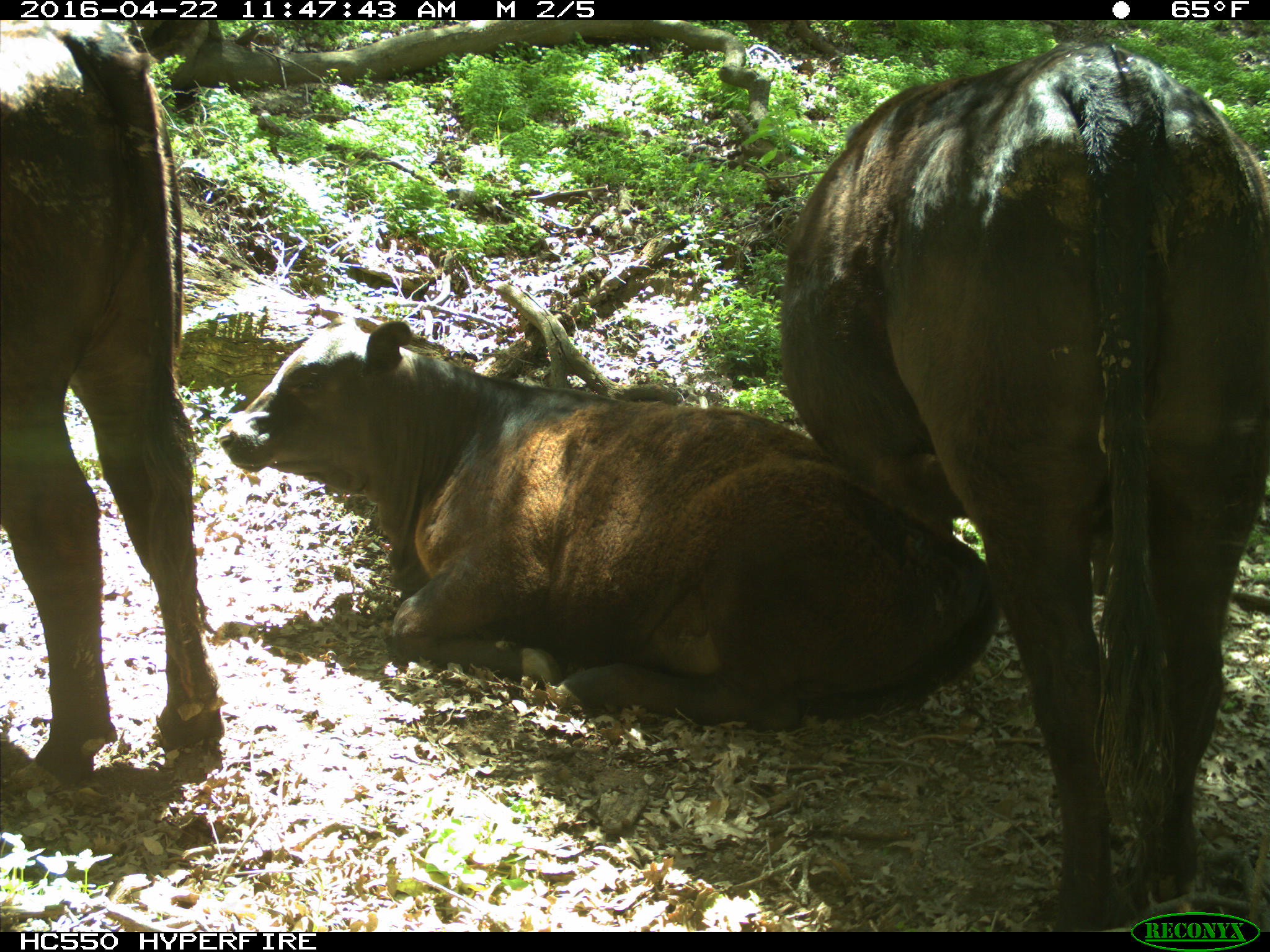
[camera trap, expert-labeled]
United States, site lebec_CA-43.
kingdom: Animalia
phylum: Chordata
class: Mammalia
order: Artiodactyla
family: Bovidae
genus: Bos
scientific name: Bos taurus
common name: domestic cow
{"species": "Bos taurus (domestic cow)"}